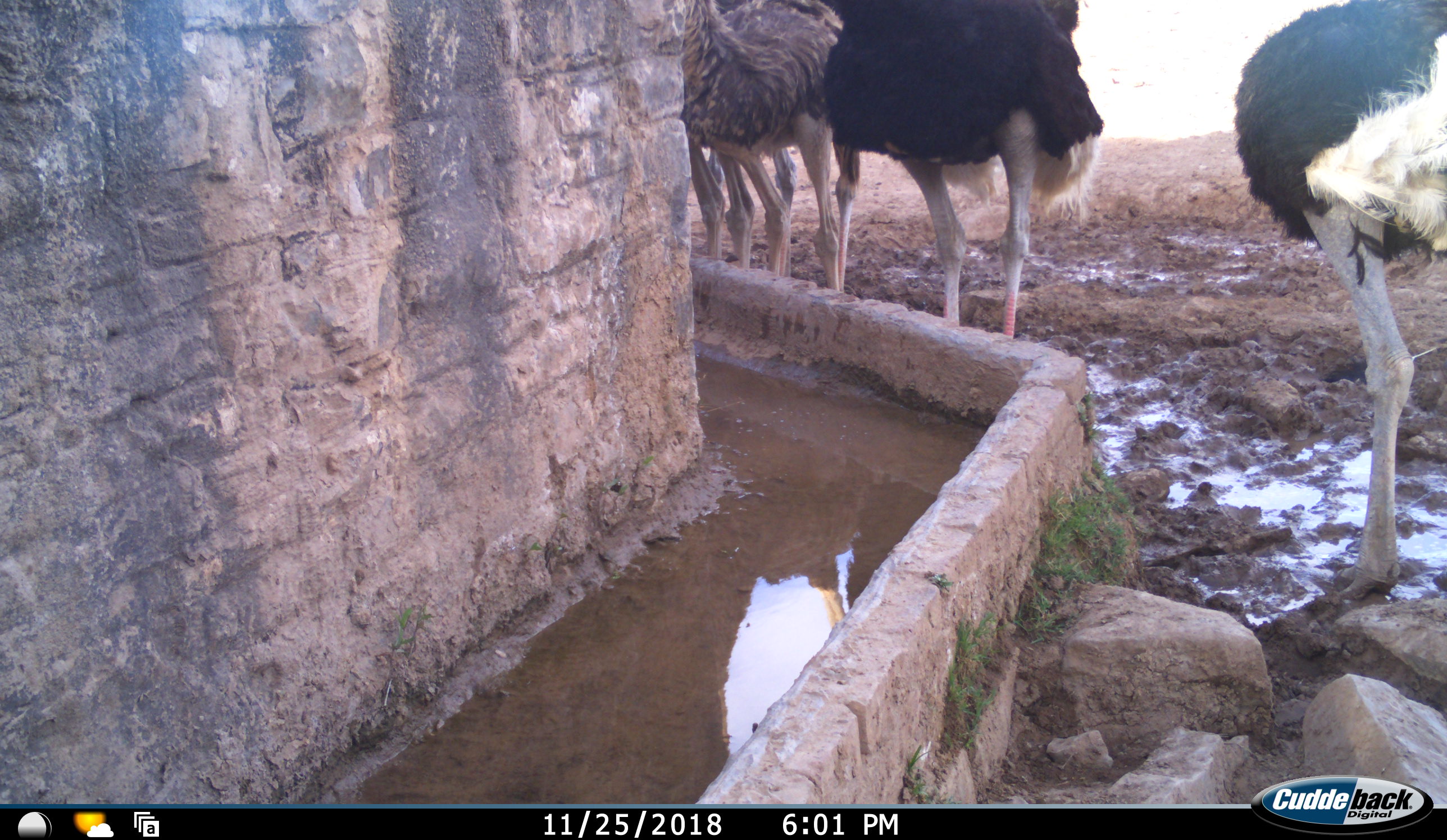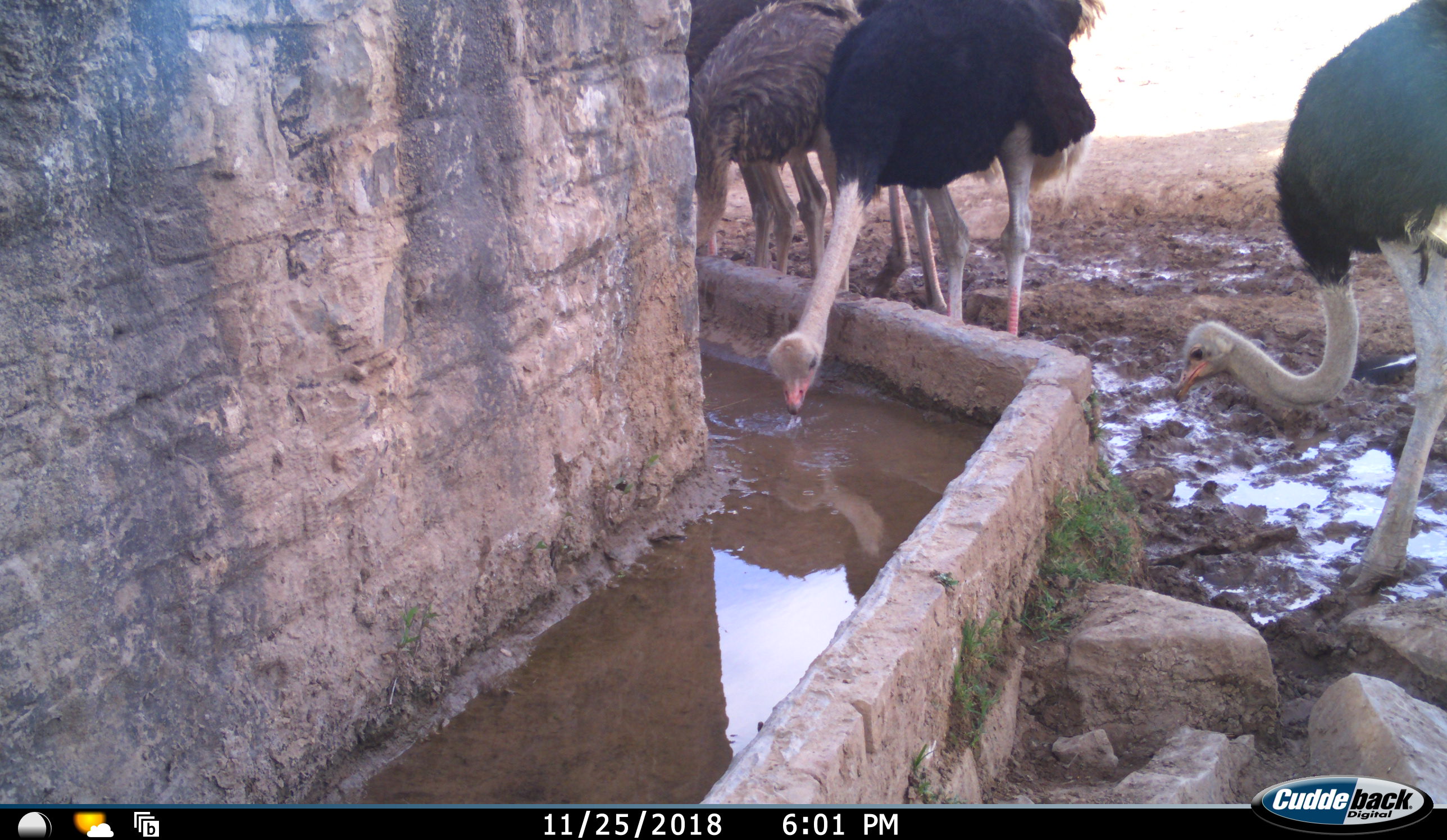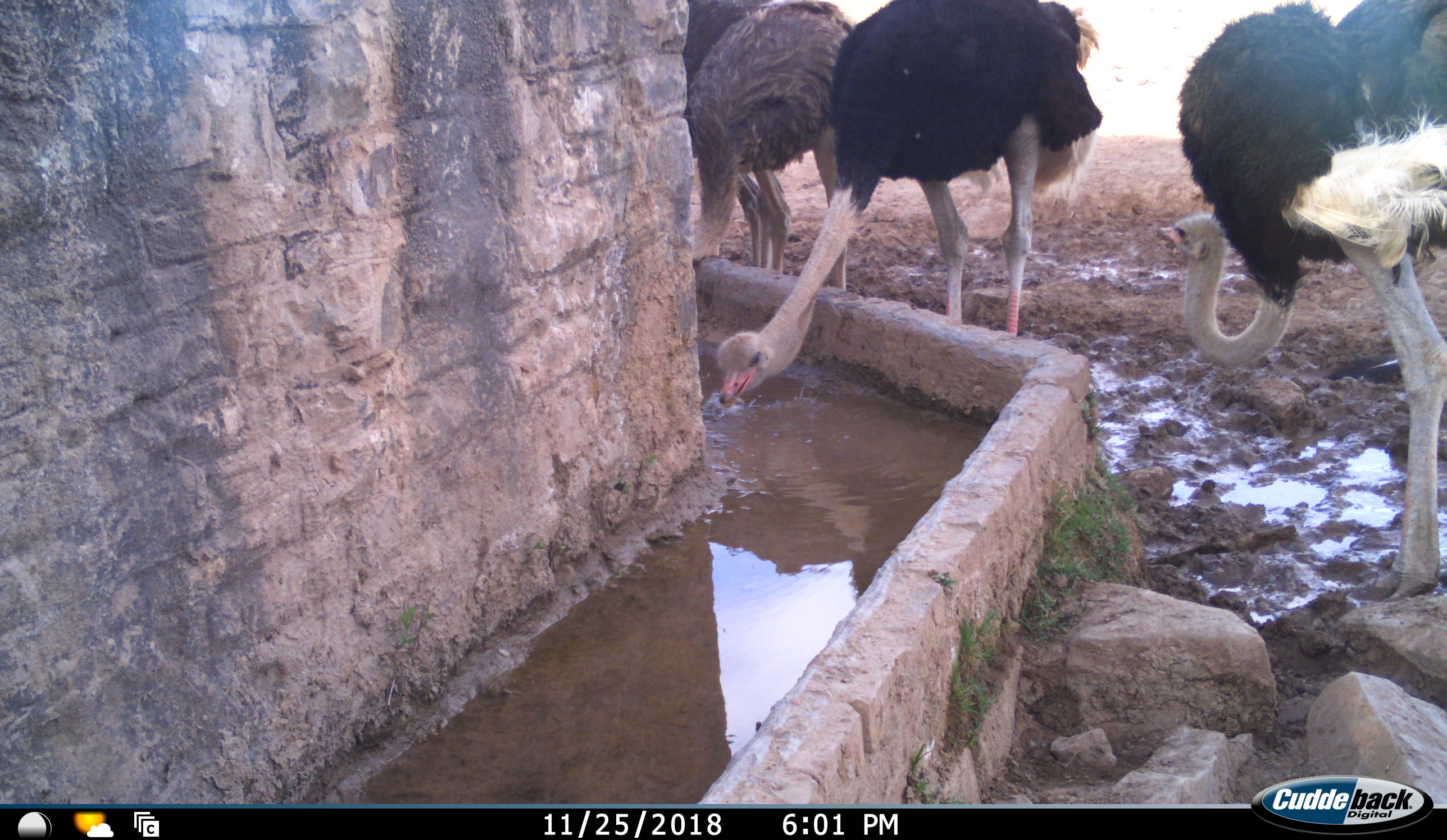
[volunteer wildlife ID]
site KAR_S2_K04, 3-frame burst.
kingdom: Animalia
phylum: Chordata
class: Aves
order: Struthioniformes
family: Struthionidae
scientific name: Struthionidae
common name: ostrich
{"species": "ostrich (Struthionidae)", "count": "5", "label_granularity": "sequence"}